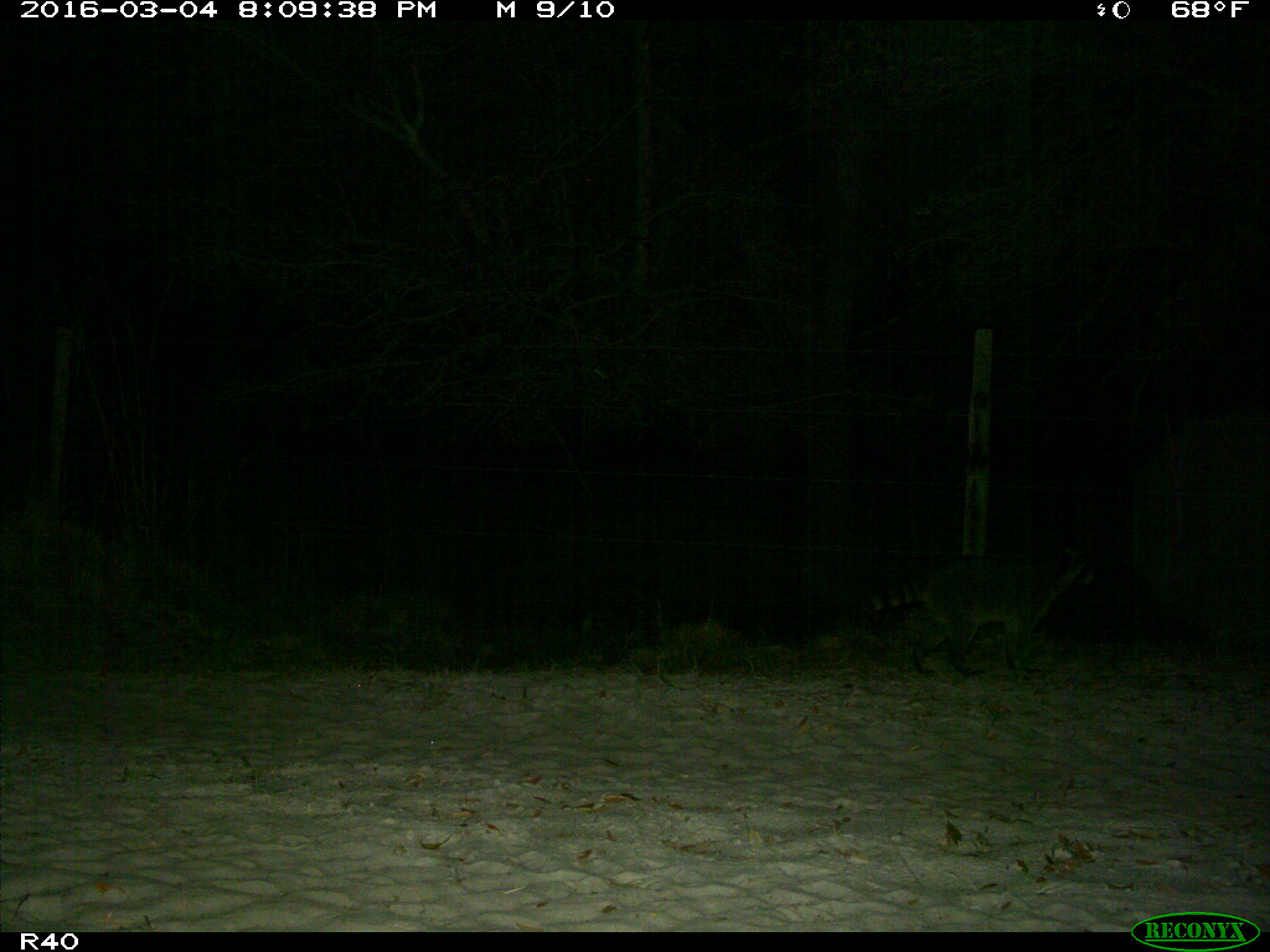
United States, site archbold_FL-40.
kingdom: Animalia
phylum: Chordata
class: Mammalia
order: Carnivora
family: Procyonidae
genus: Procyon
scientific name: Procyon lotor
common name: common raccoon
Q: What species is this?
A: Procyon lotor (common raccoon).